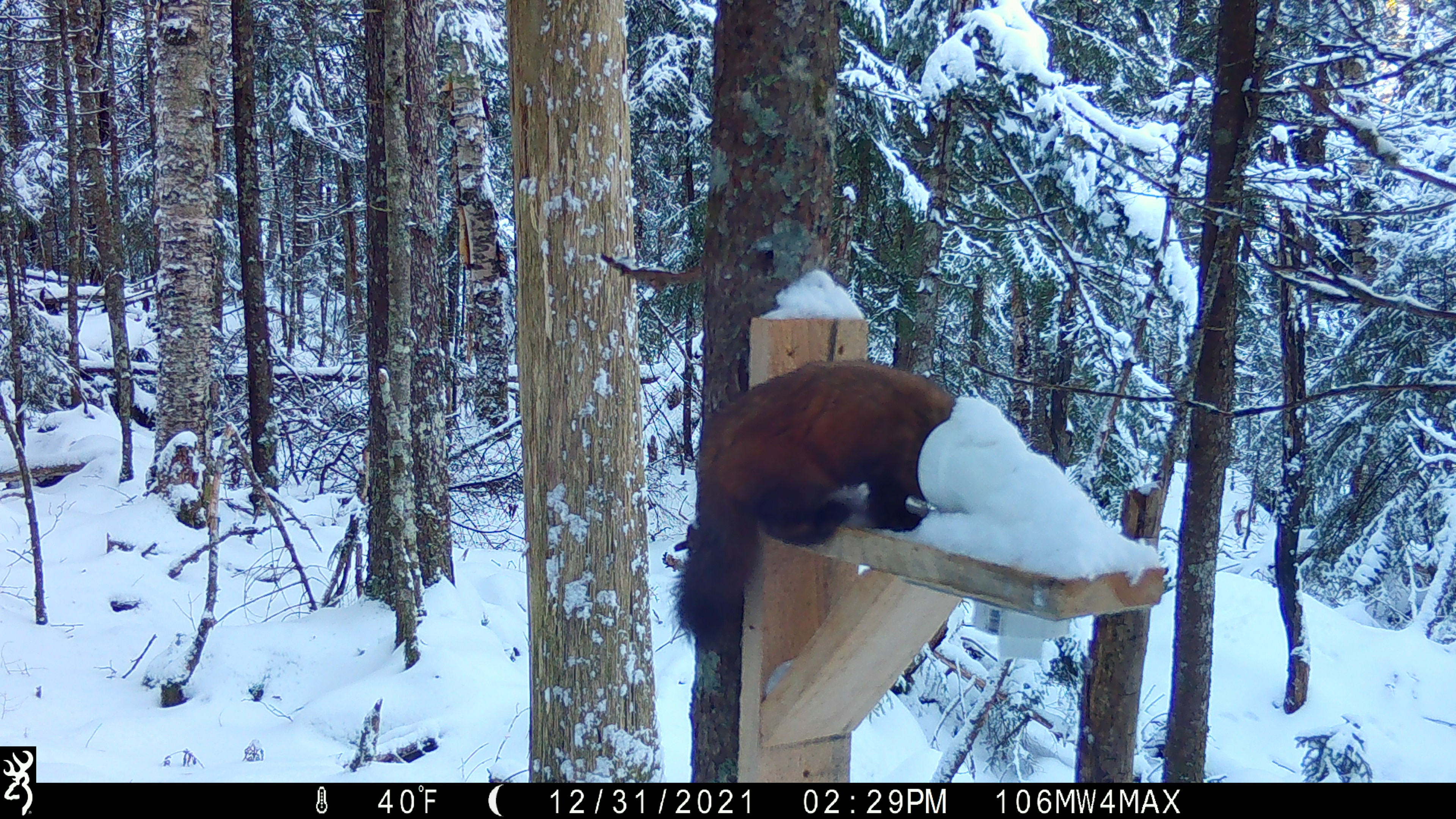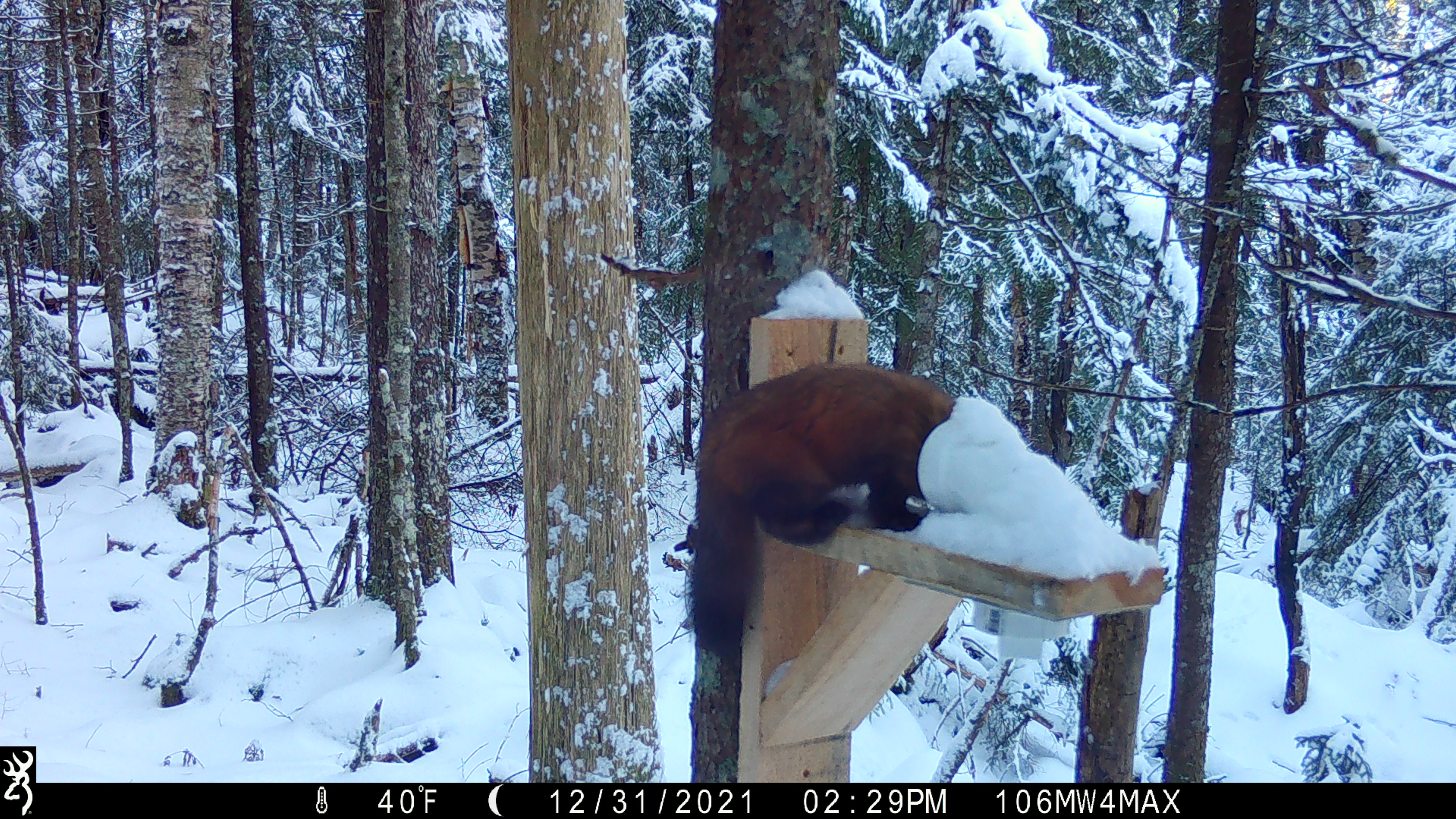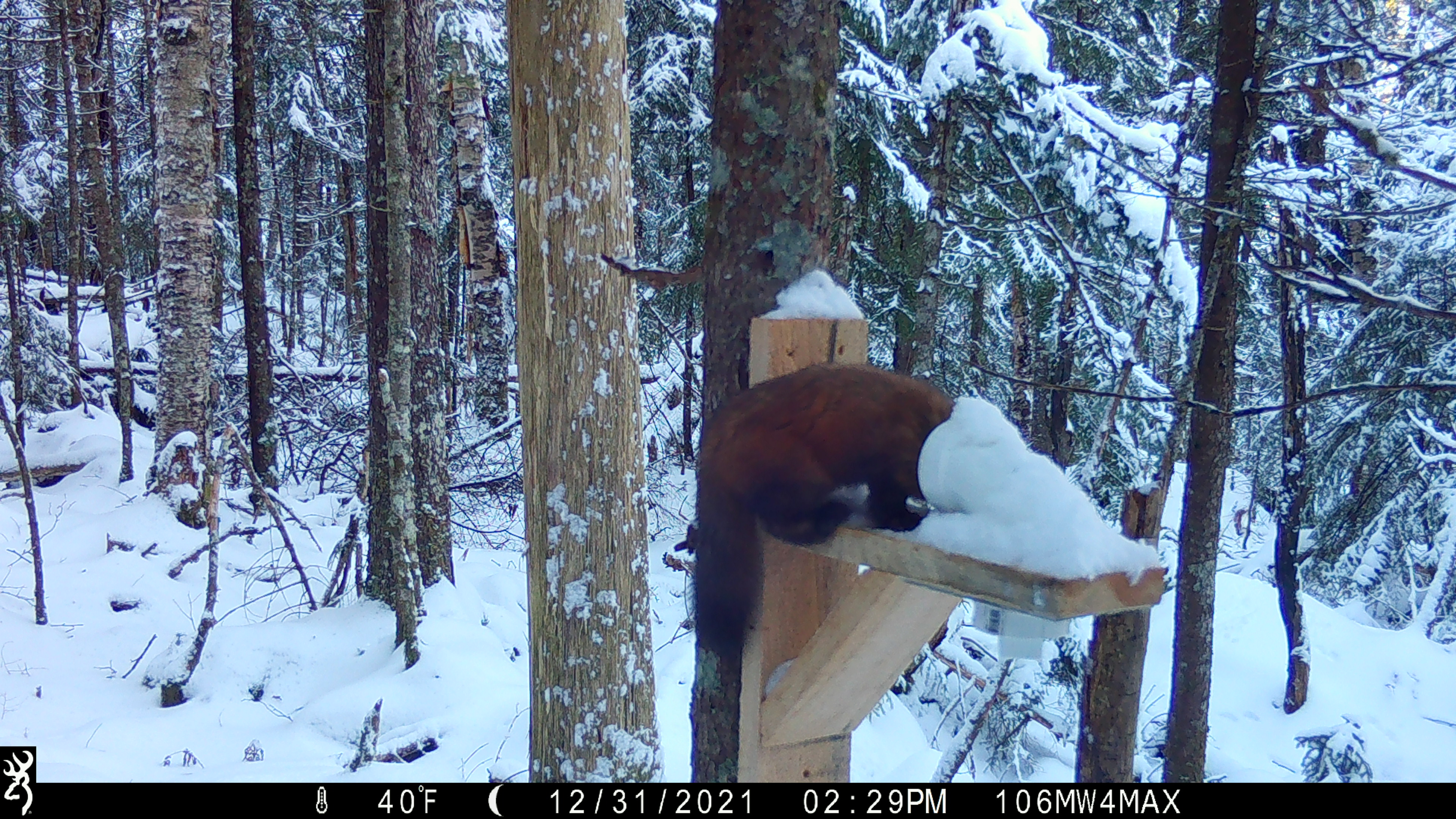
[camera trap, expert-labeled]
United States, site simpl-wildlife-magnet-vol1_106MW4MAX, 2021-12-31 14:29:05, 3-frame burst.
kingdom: Animalia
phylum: Chordata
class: Mammalia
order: Carnivora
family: Mustelidae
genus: Martes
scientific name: Martes americana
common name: american marten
American marten (Martes americana).